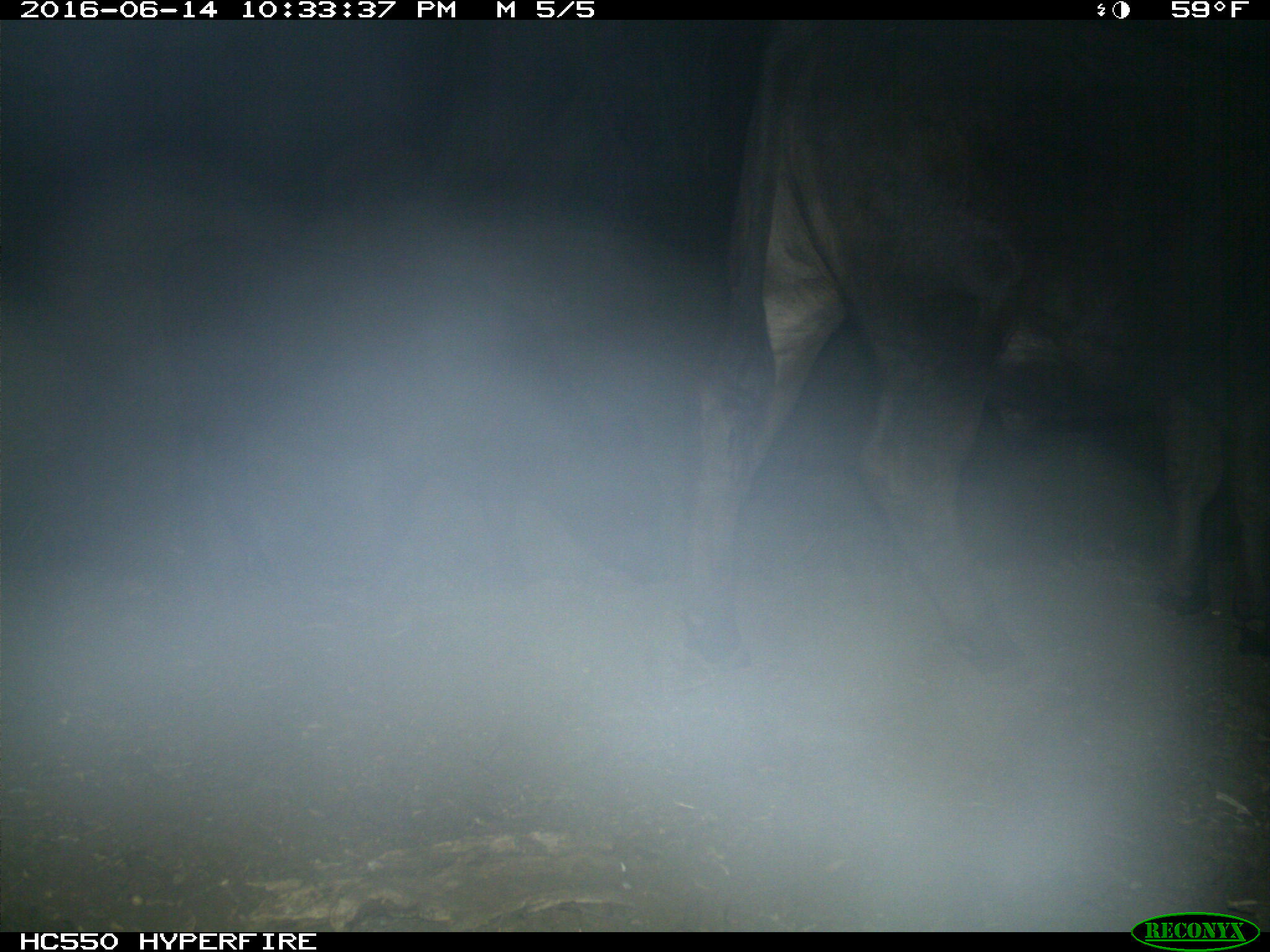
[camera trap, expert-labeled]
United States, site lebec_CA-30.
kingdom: Animalia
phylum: Chordata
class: Mammalia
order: Artiodactyla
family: Bovidae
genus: Bos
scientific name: Bos taurus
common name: domestic cow